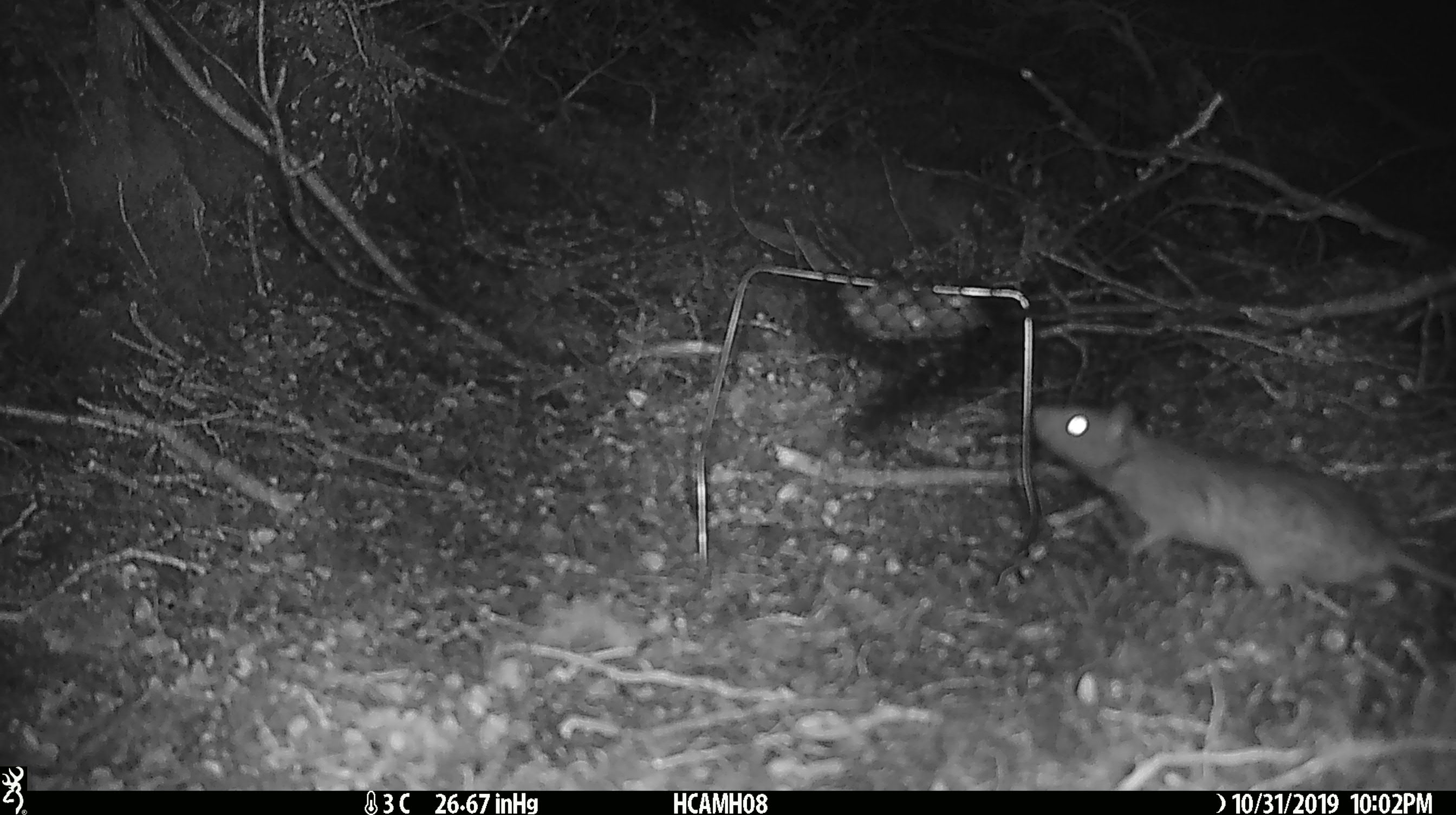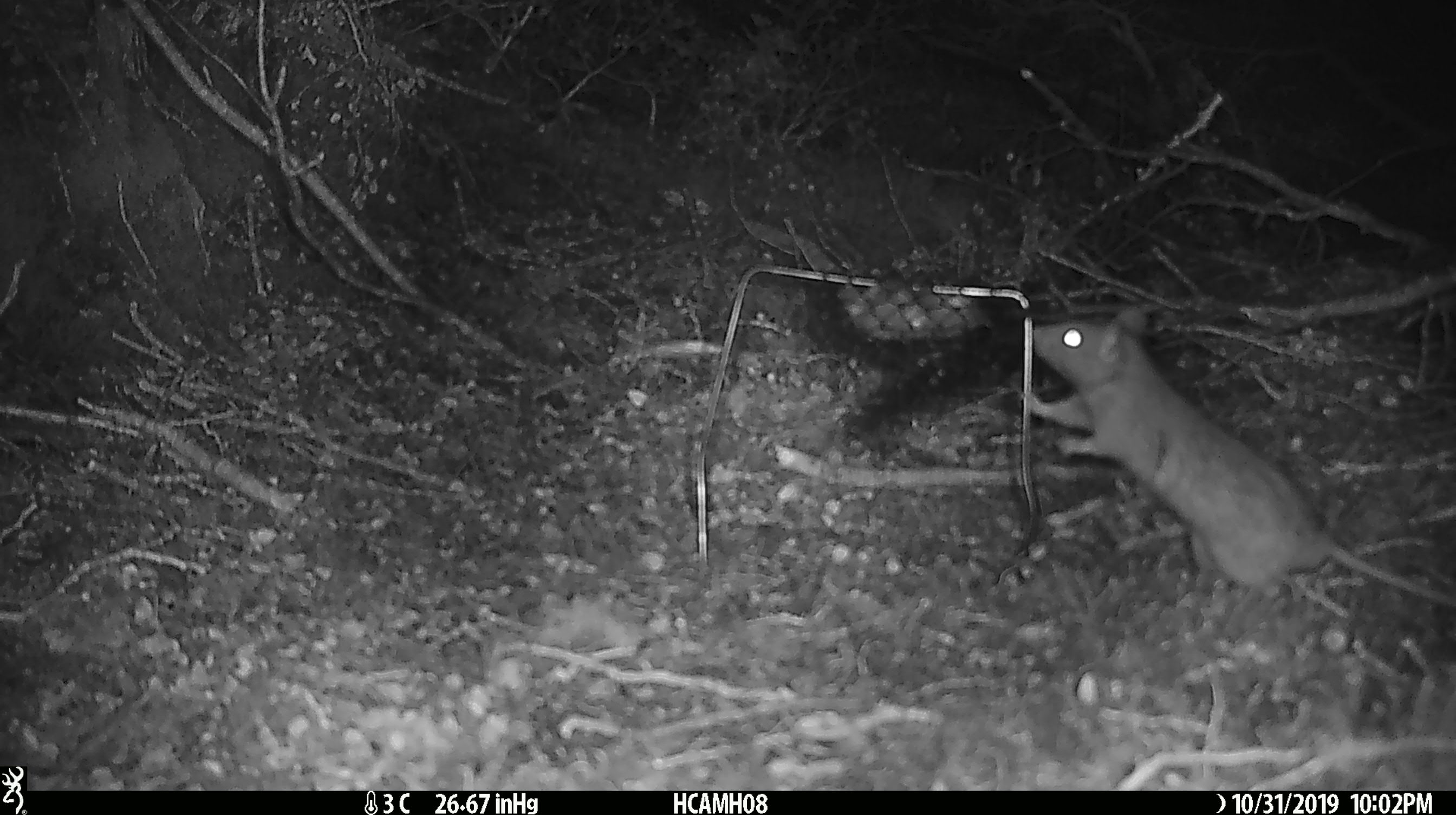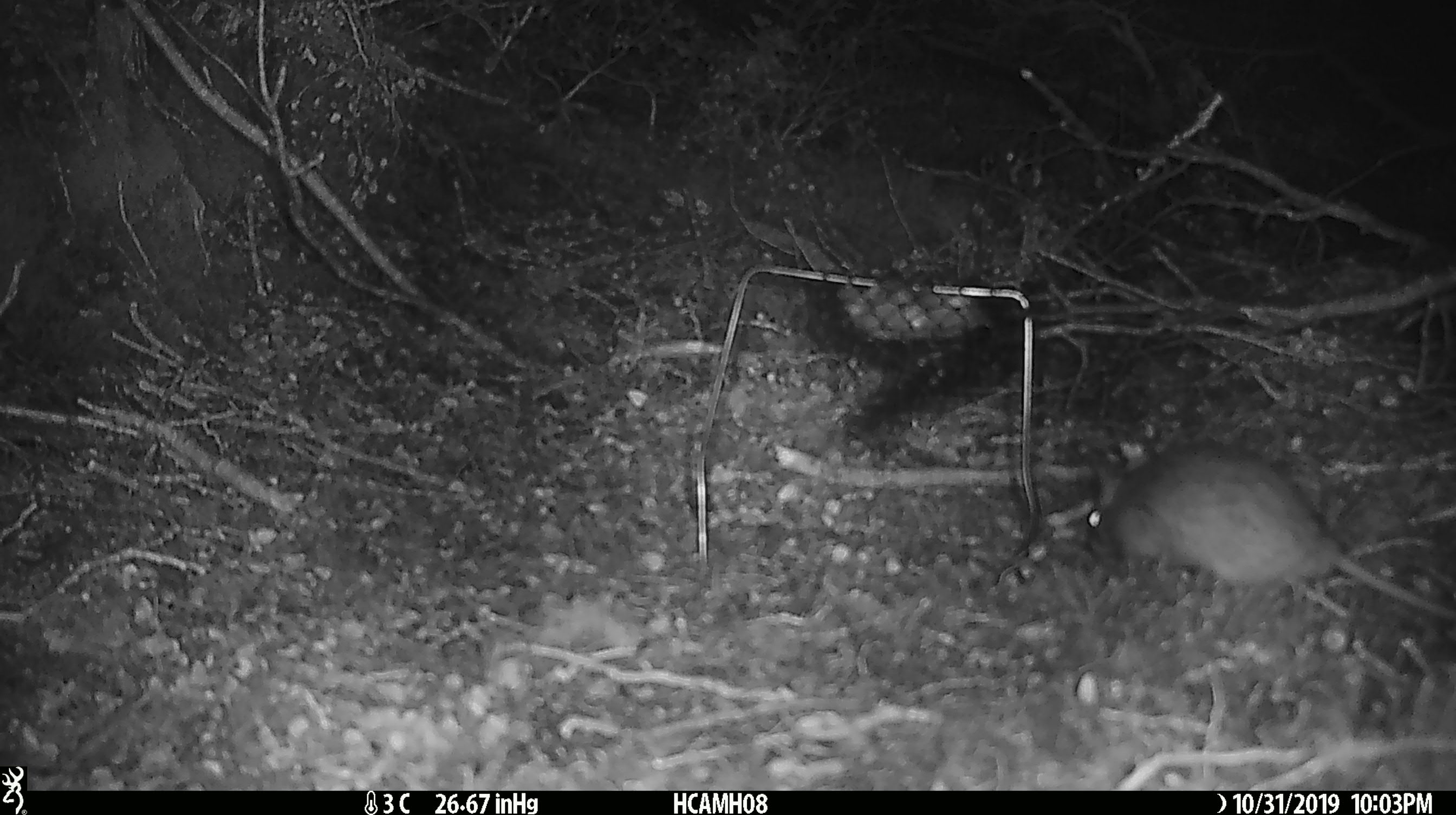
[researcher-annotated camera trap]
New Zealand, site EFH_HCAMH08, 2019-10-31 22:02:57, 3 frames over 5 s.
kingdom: Animalia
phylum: Chordata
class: Mammalia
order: Rodentia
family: Muridae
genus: Rattus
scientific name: Rattus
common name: rat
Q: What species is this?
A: Rat (Rattus).